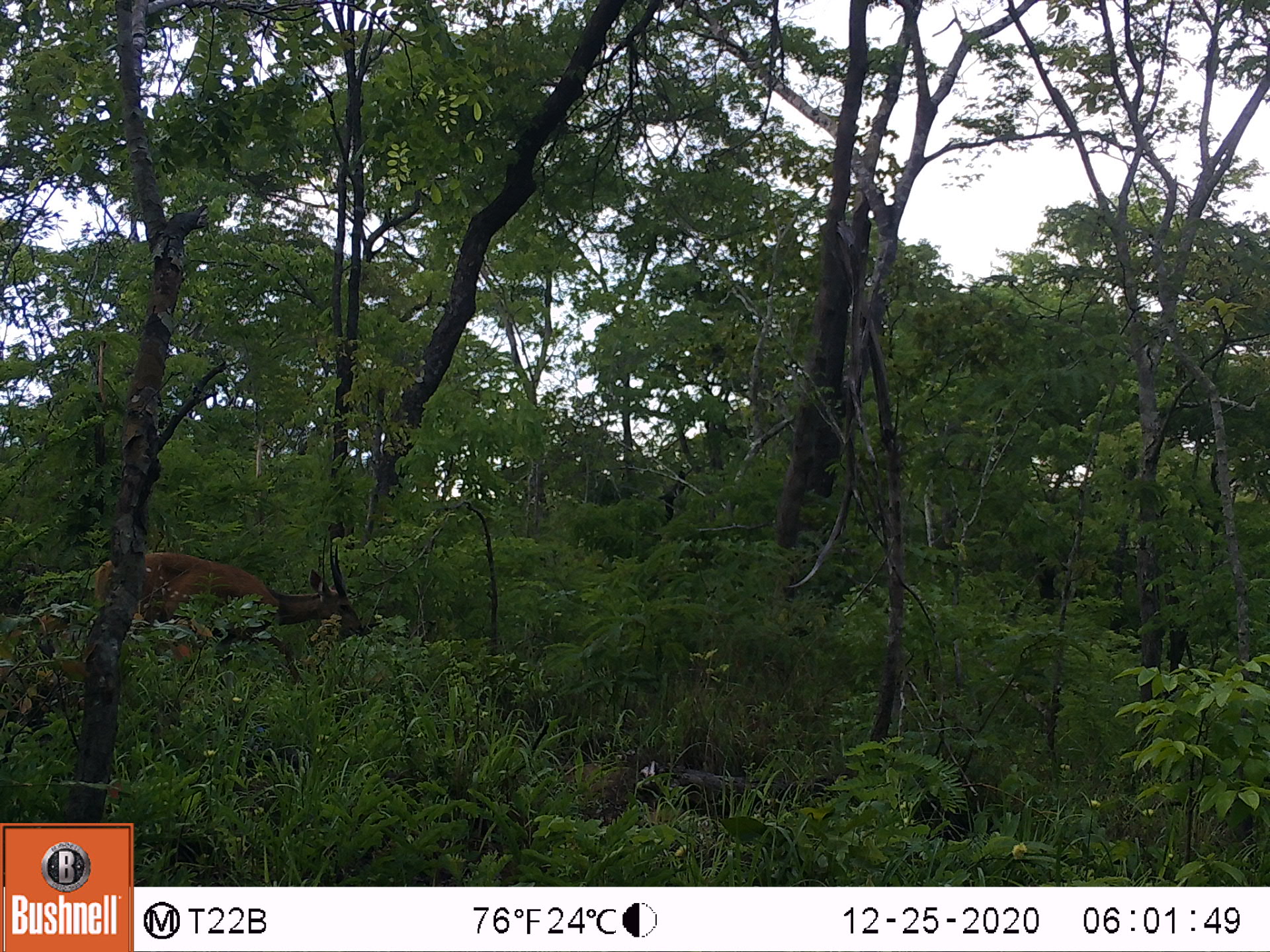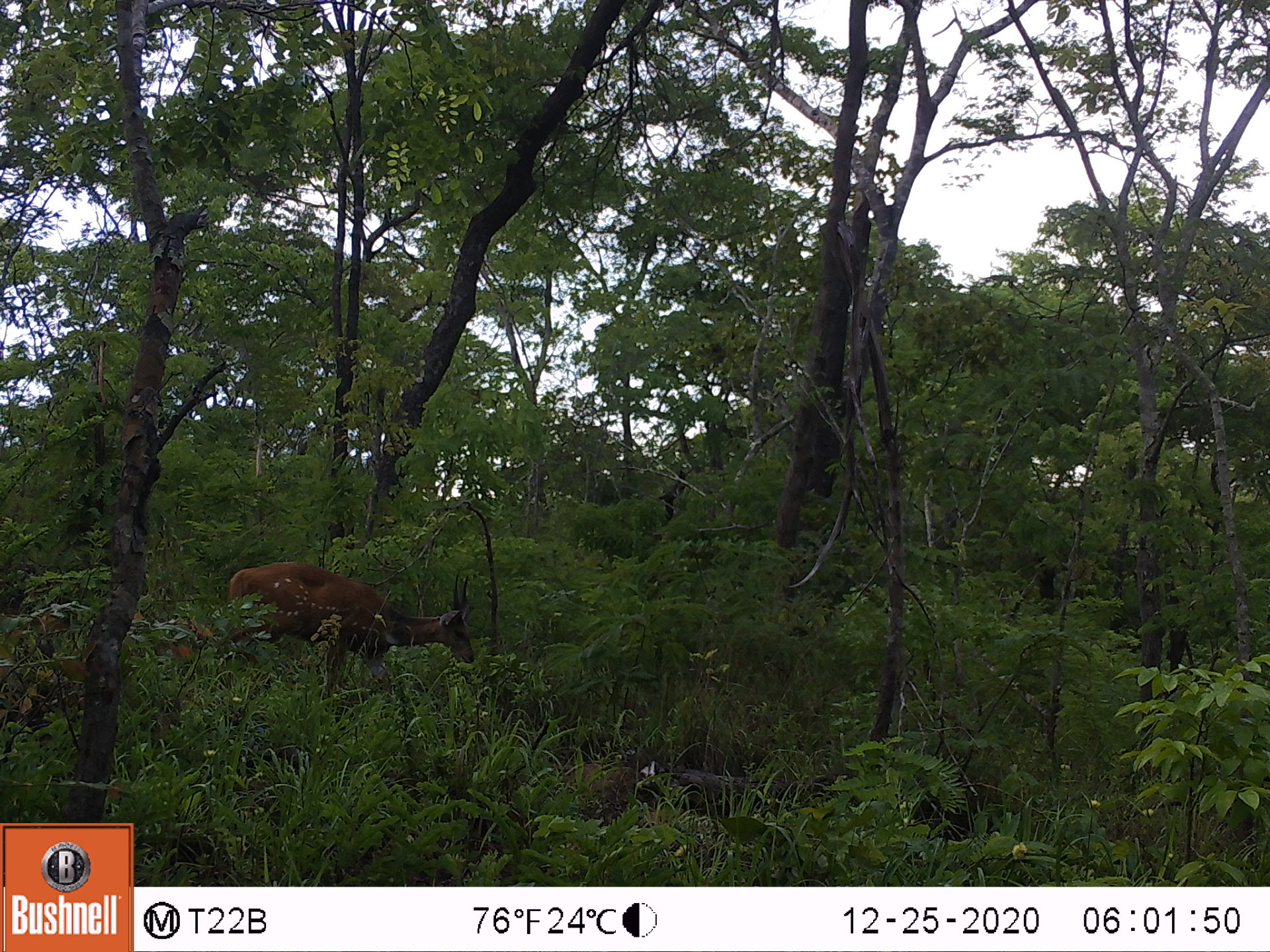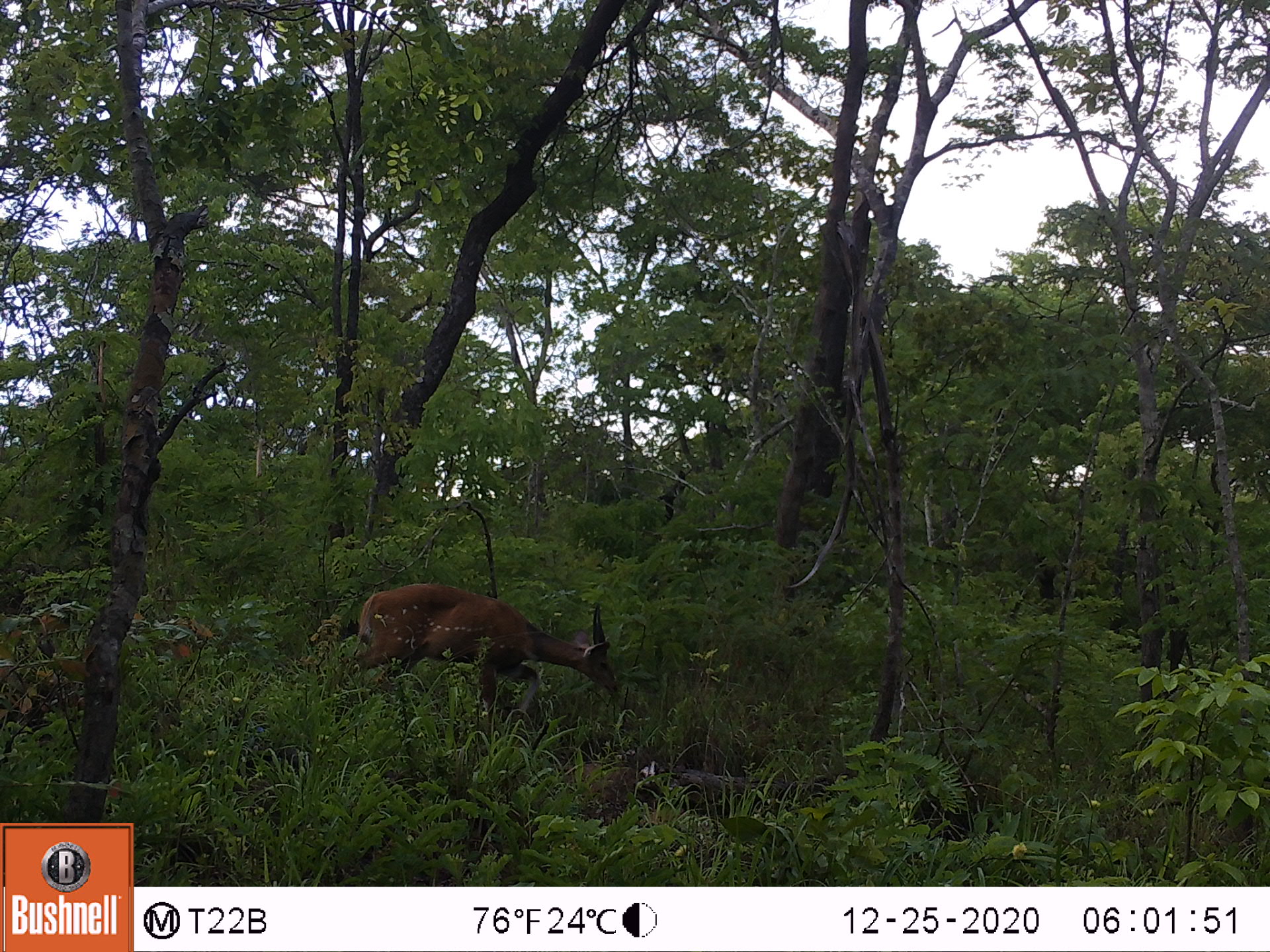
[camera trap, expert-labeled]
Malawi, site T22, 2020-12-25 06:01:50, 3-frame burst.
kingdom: Animalia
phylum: Chordata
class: Mammalia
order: Artiodactyla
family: Bovidae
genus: Tragelaphus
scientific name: Tragelaphus sylvaticus sylvaticus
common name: cape bushbuck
Cape bushbuck (Tragelaphus sylvaticus sylvaticus), count 1.